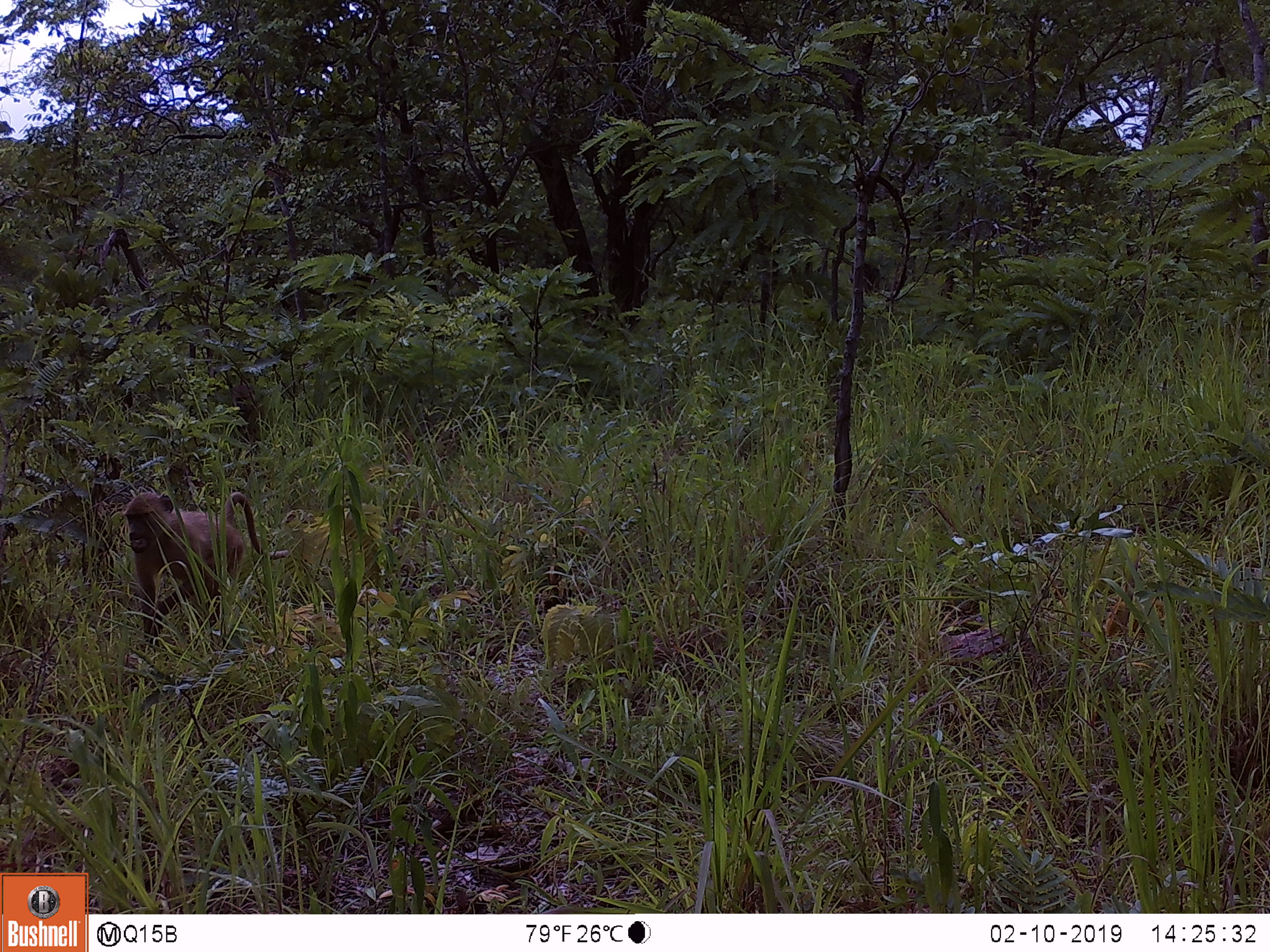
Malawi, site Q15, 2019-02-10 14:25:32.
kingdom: Animalia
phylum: Chordata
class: Mammalia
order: Primates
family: Cercopithecidae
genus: Papio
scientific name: Papio cynocephalus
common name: yellow baboon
Yellow baboon (Papio cynocephalus), count 1.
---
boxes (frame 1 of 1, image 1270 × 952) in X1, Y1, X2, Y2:
yellow baboon: 111, 485, 298, 663